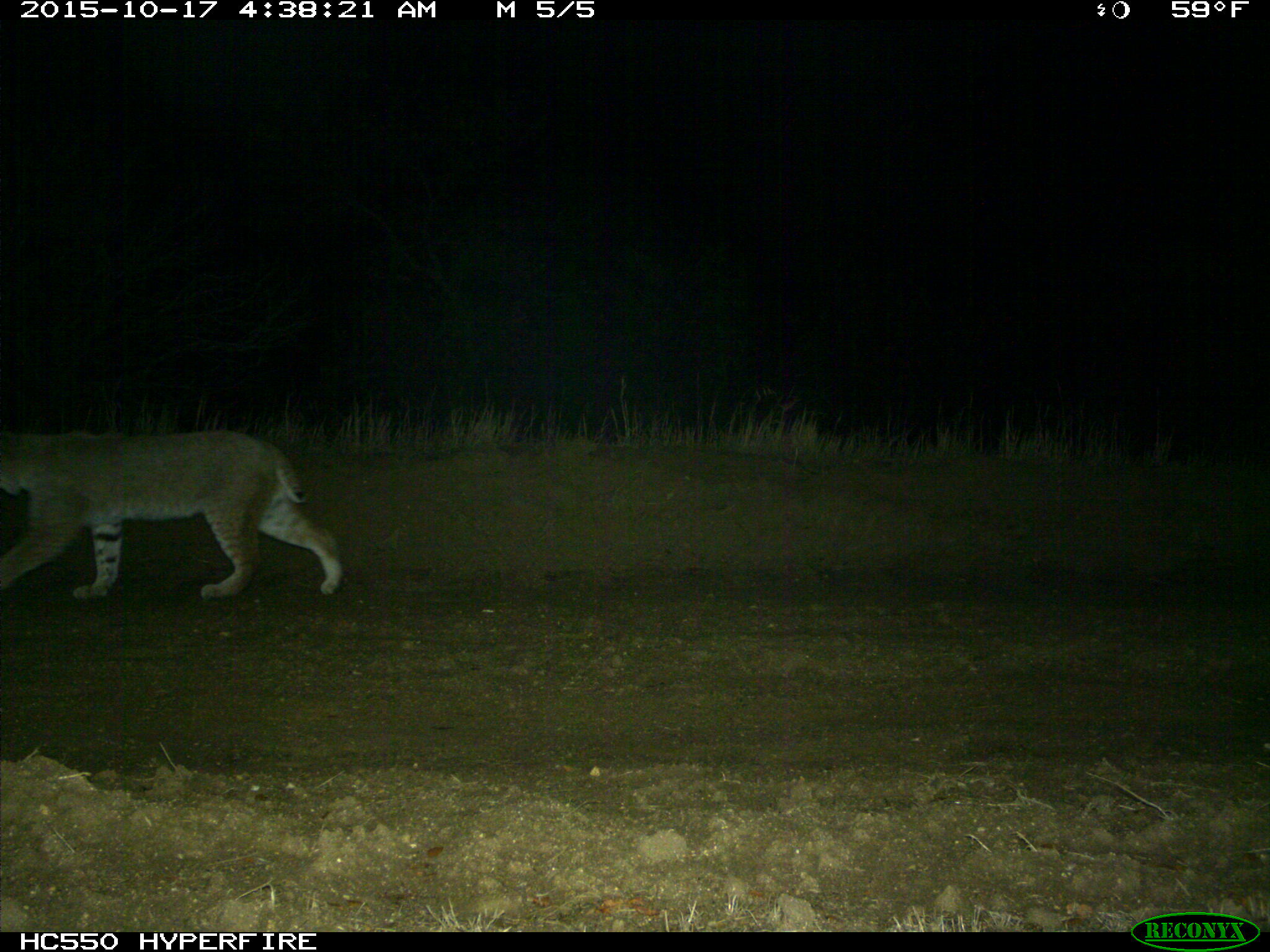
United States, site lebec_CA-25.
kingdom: Animalia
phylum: Chordata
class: Mammalia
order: Carnivora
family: Felidae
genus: Lynx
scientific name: Lynx rufus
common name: bobcat